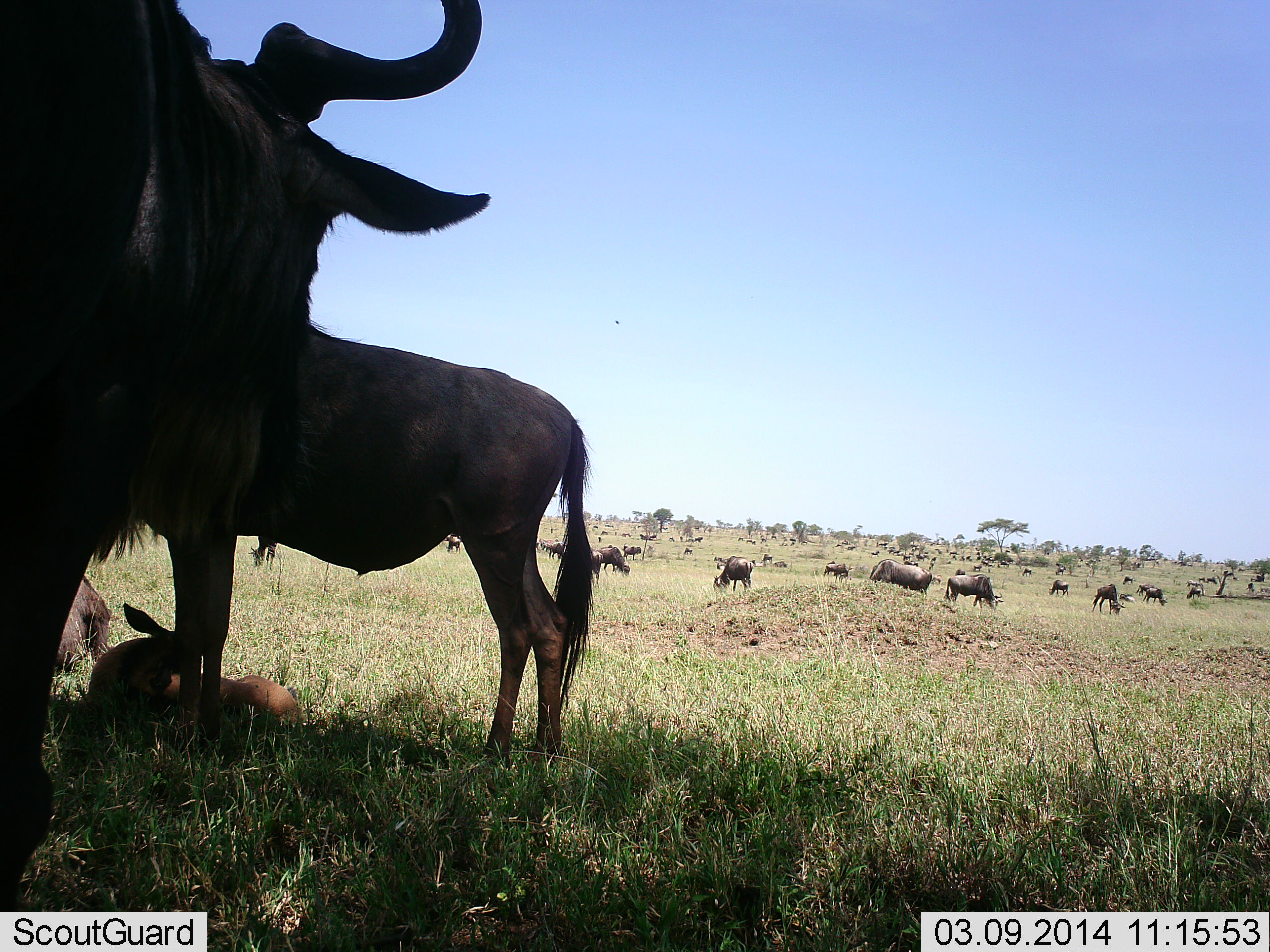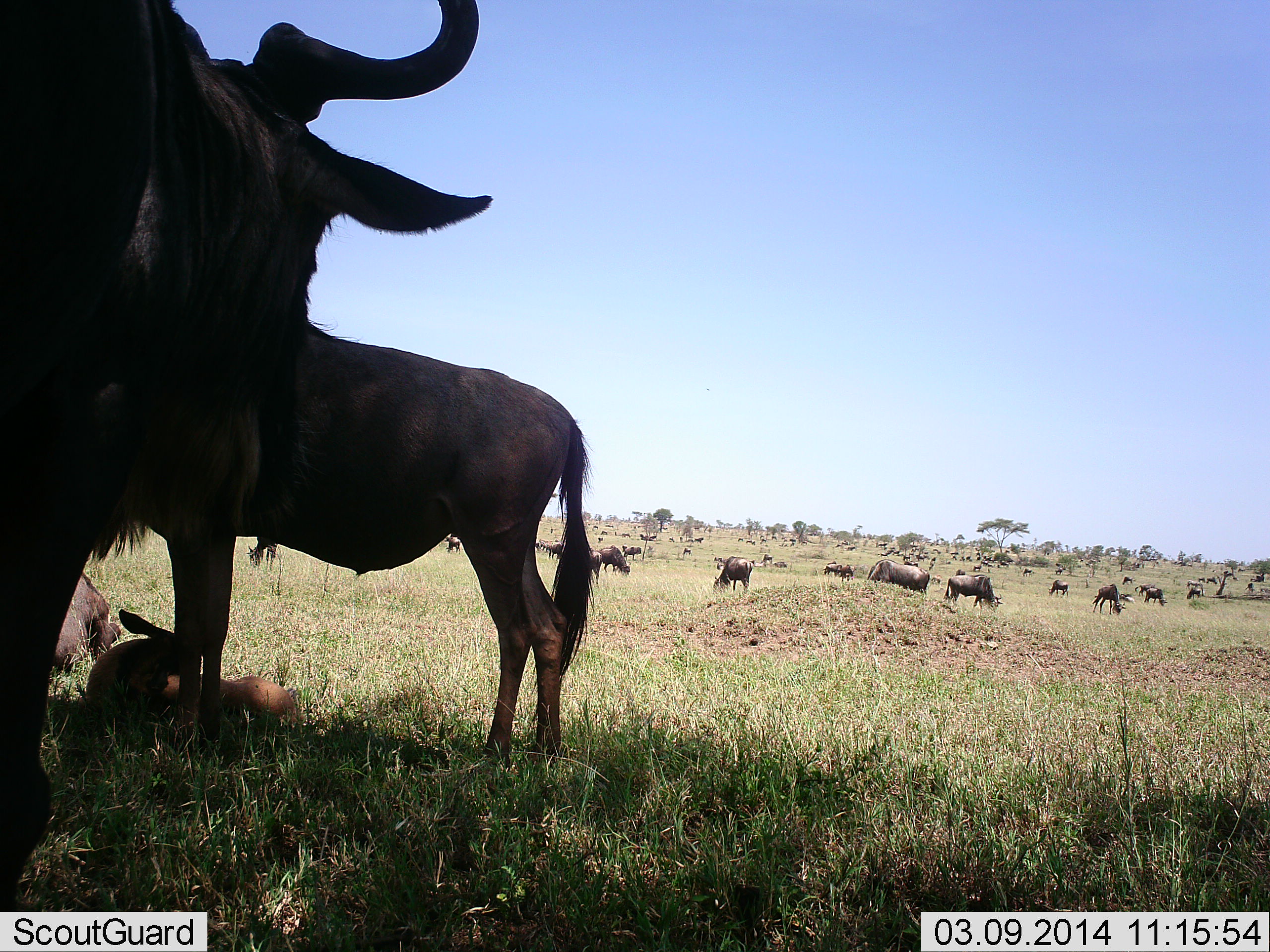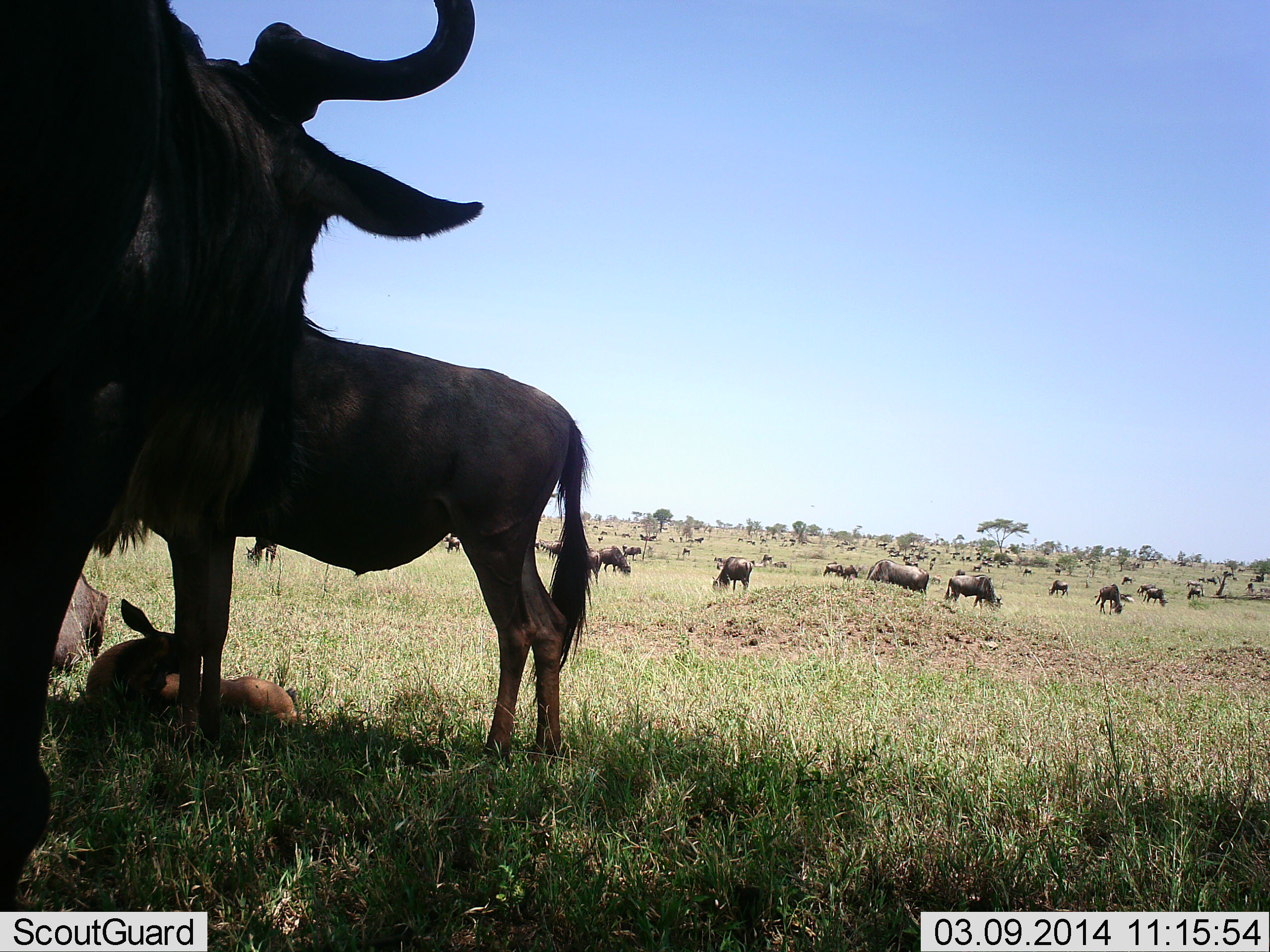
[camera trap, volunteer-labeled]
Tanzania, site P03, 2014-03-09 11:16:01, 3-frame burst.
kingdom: Animalia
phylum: Chordata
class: Mammalia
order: Artiodactyla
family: Bovidae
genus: Connochaetes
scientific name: Connochaetes taurinus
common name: blue wildebeest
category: wildebeest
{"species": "wildebeest (blue wildebeest) (Connochaetes taurinus)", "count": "51+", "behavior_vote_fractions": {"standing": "80%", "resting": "60%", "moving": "30%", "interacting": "10%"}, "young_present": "50%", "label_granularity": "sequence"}